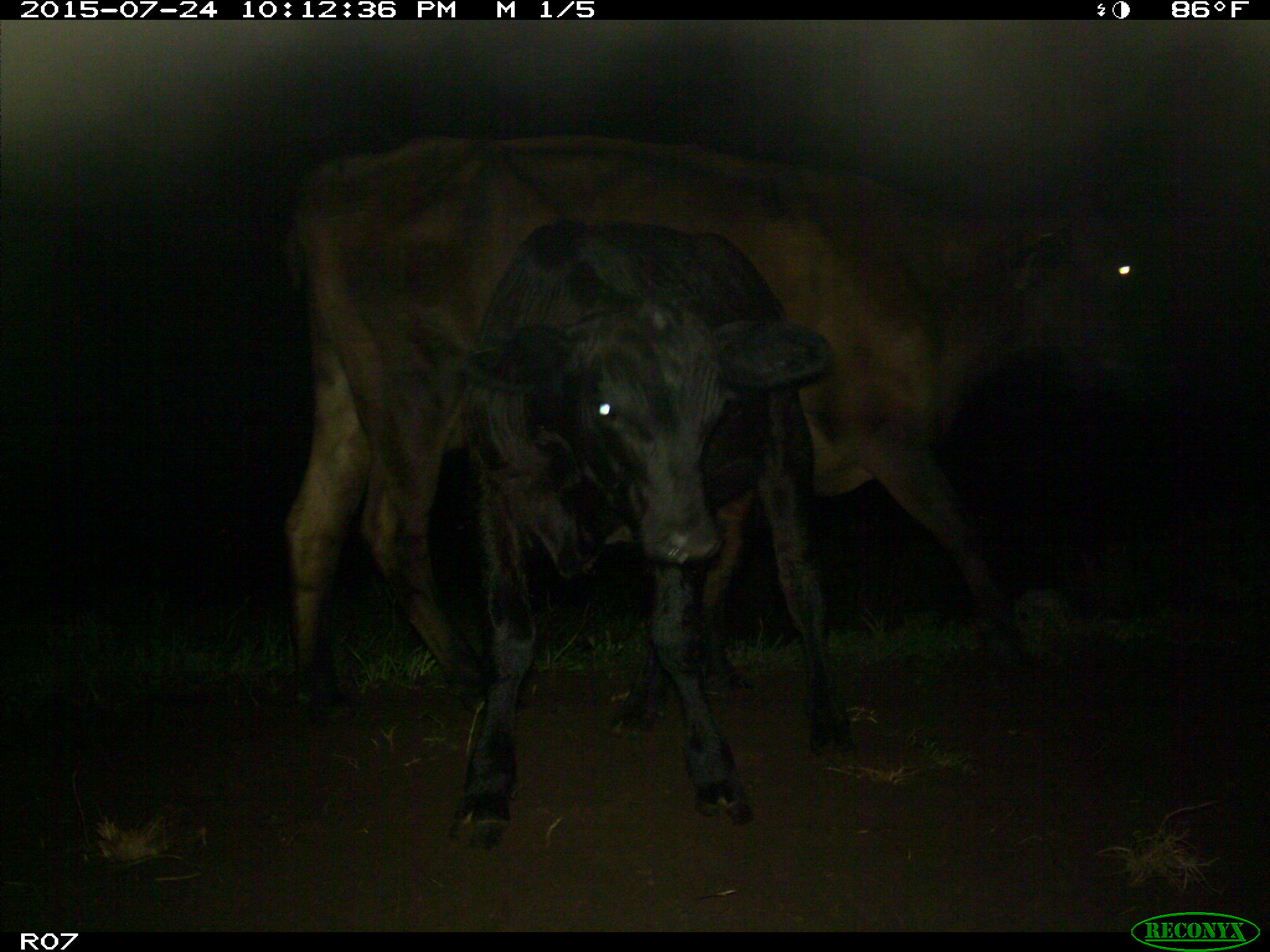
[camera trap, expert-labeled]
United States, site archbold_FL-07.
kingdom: Animalia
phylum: Chordata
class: Mammalia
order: Artiodactyla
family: Bovidae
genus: Bos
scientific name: Bos taurus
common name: domestic cow